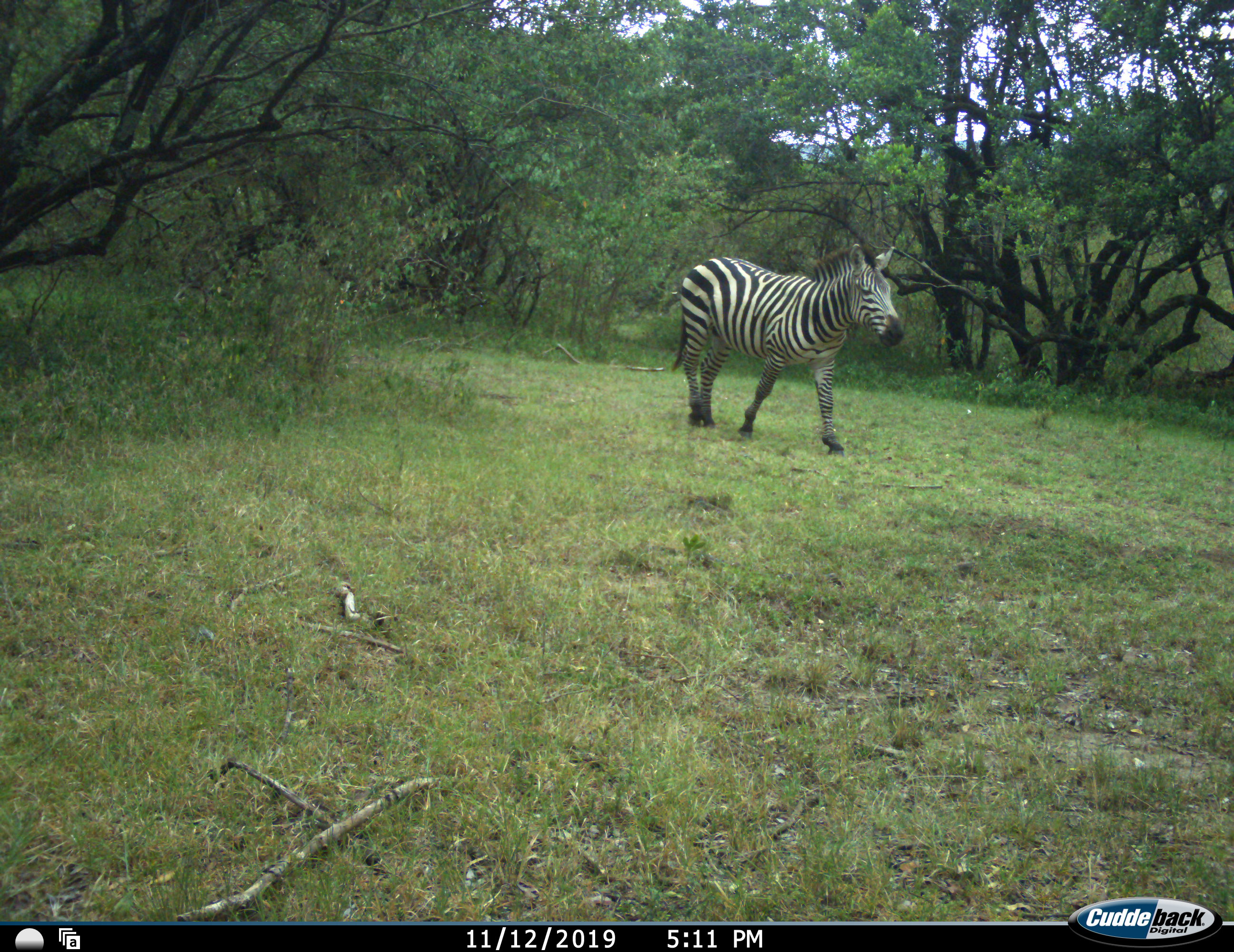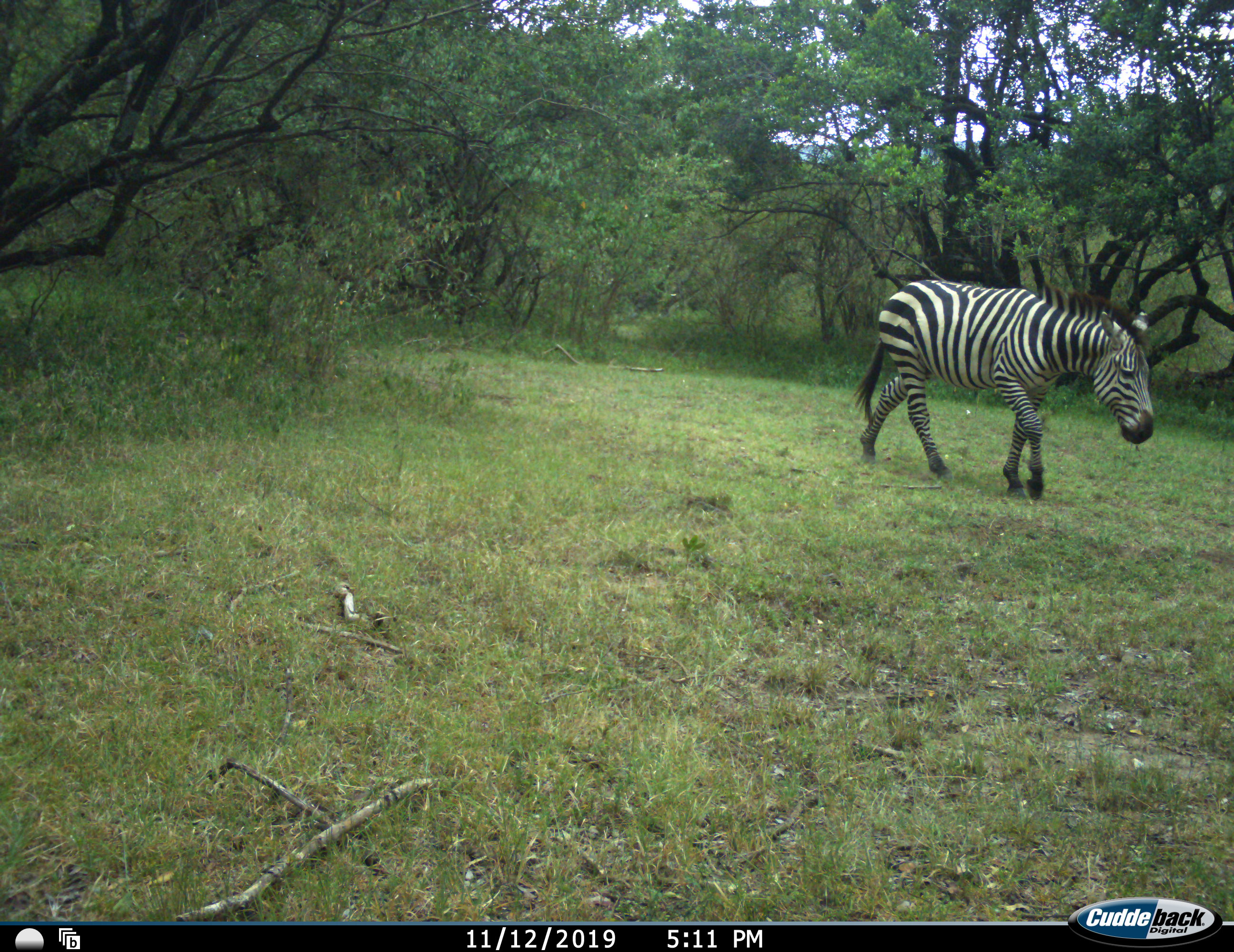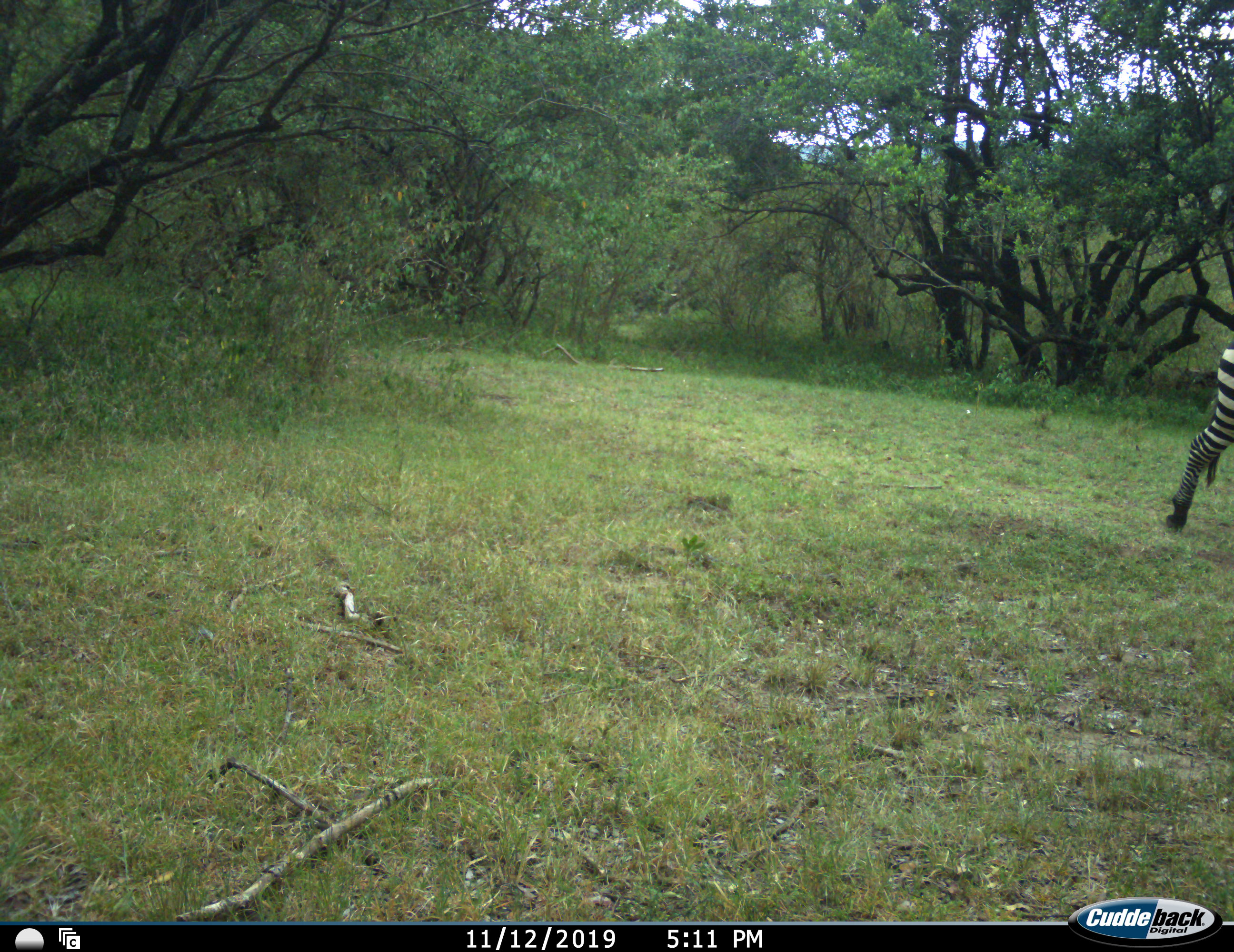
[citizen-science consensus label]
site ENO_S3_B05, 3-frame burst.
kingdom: Animalia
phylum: Chordata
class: Mammalia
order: Perissodactyla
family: Equidae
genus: Equus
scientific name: Equus quagga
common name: plains zebra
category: zebraplains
Zebraplains (plains zebra) (Equus quagga), count 1. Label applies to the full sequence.